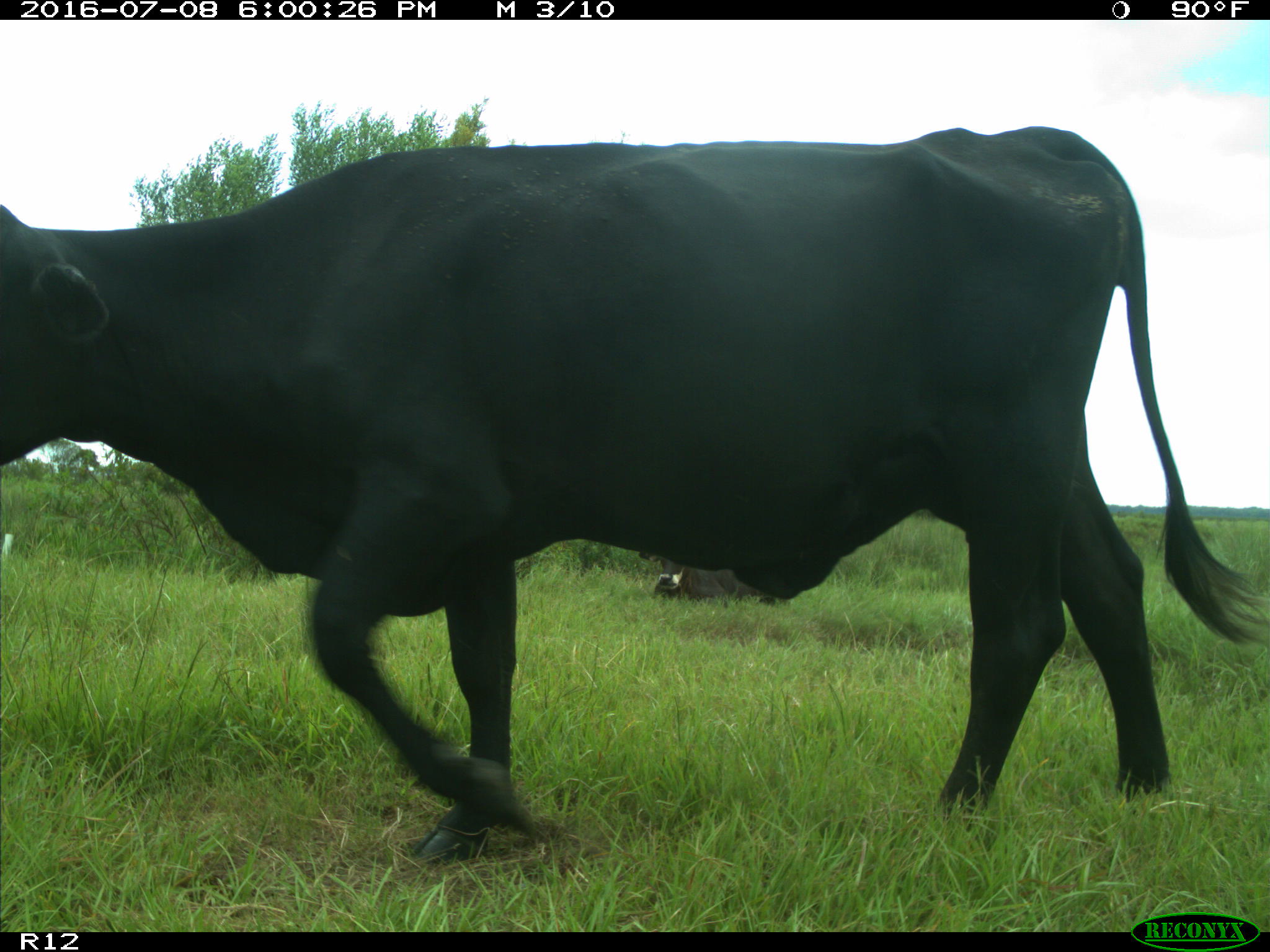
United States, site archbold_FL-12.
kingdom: Animalia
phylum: Chordata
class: Mammalia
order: Artiodactyla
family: Bovidae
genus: Bos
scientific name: Bos taurus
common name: domestic cow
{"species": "Bos taurus (domestic cow)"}